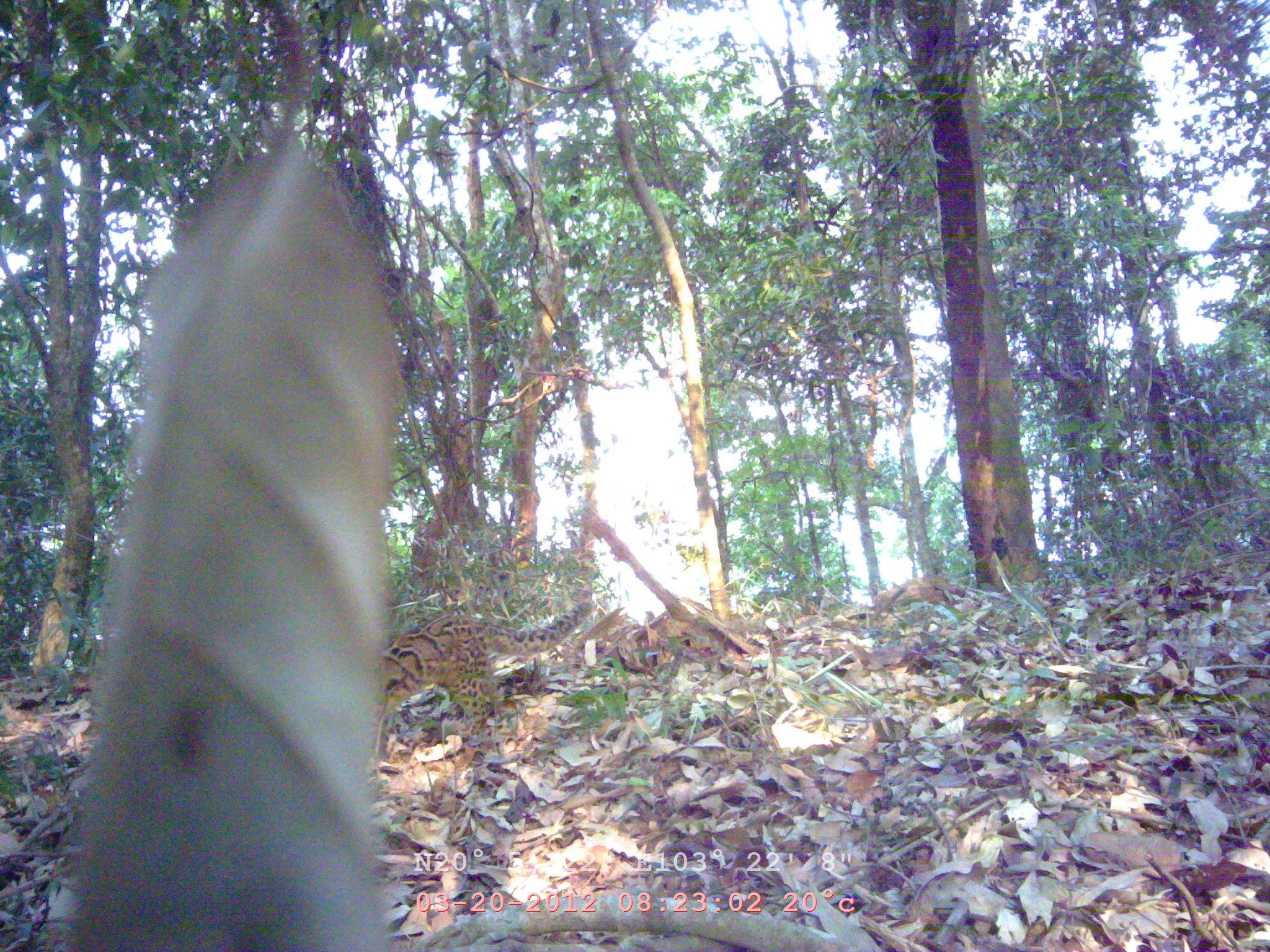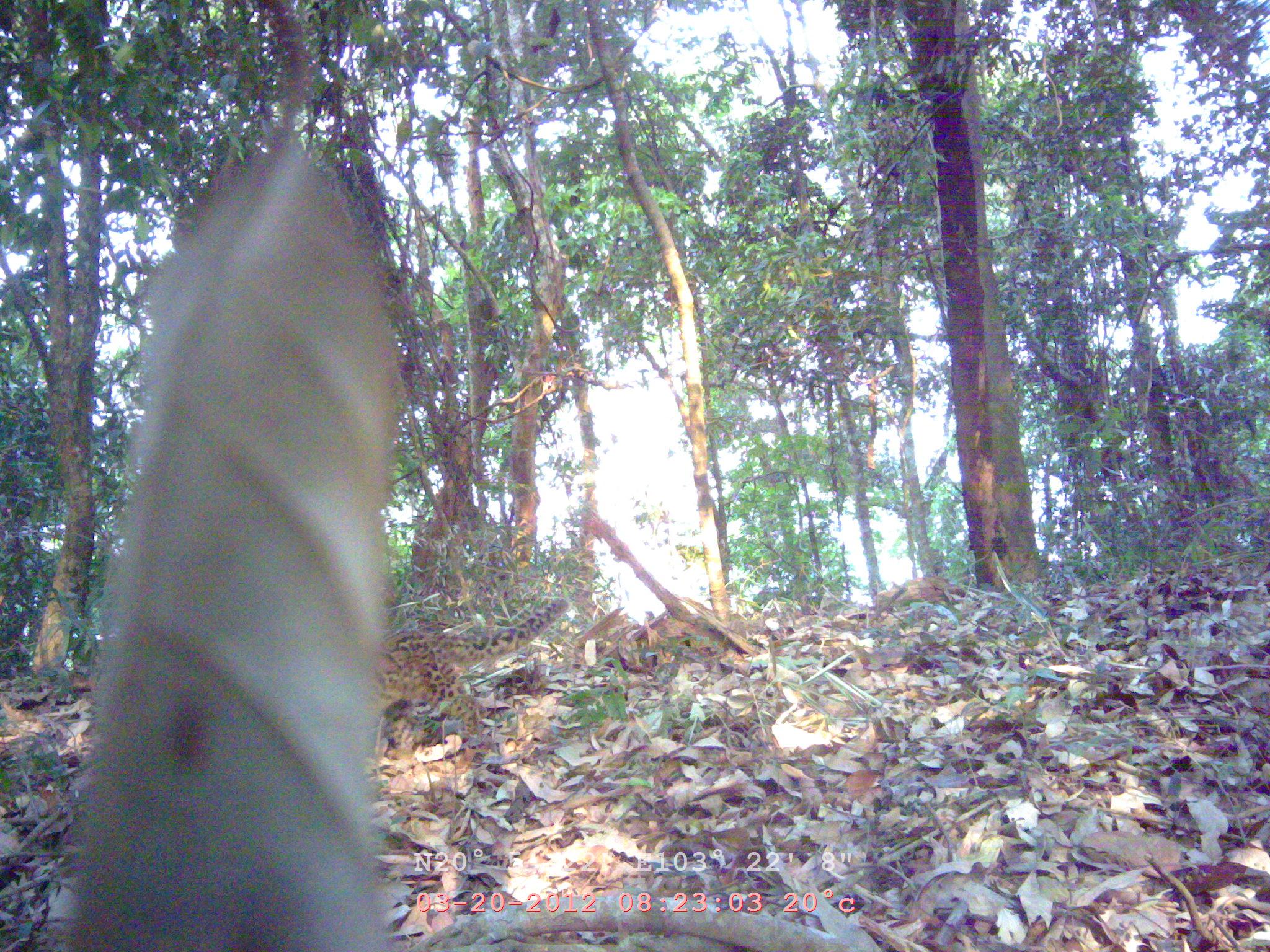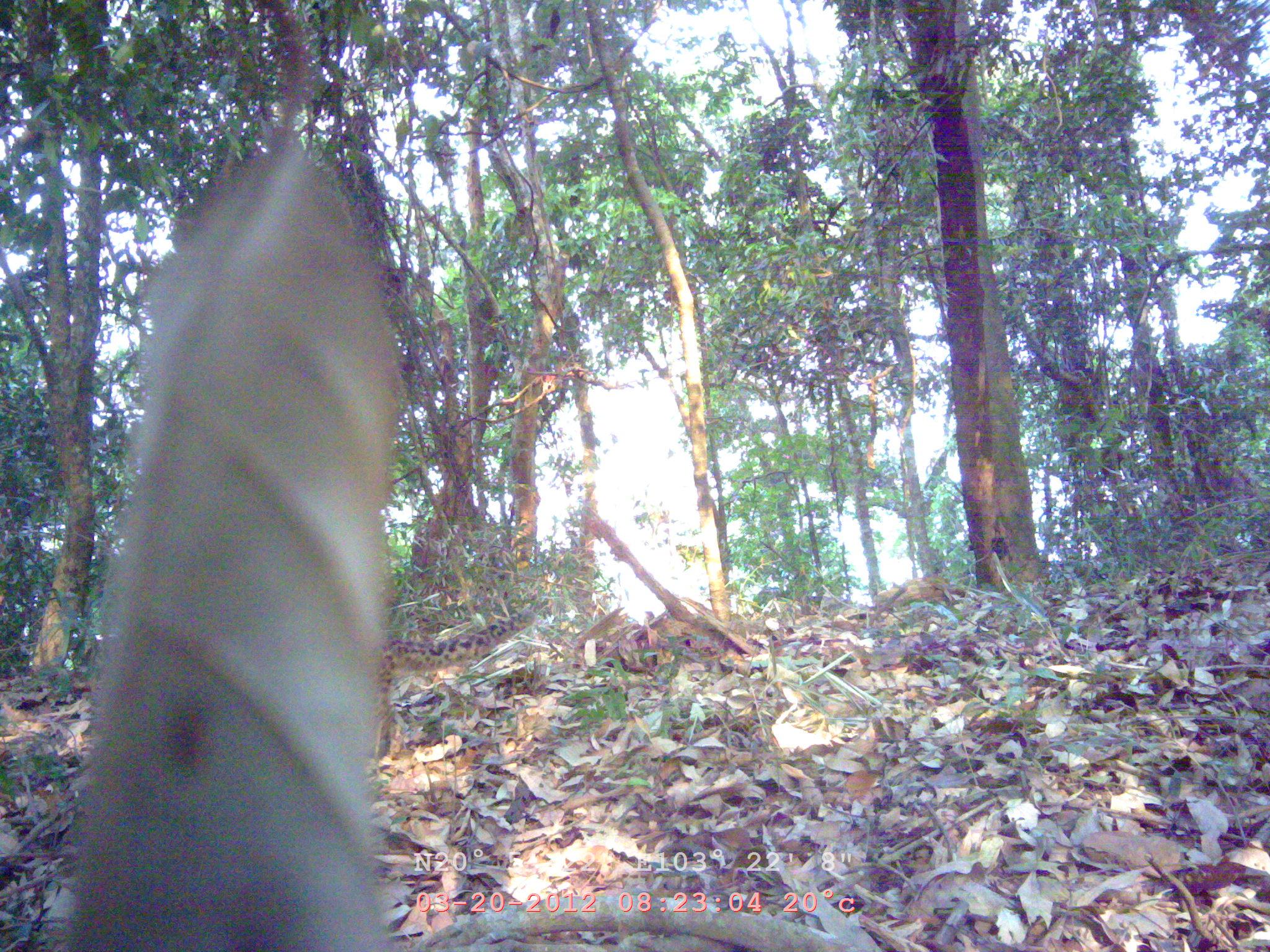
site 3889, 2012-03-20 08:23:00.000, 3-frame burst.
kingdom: Animalia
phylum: Chordata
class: Mammalia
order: Carnivora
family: Felidae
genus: Pardofelis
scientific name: Pardofelis marmorata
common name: marbled cat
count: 1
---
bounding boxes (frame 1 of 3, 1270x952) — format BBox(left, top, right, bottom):
pardofelis marmorata: BBox(376, 599, 595, 766)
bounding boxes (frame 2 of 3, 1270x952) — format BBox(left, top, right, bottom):
pardofelis marmorata: BBox(373, 592, 570, 773)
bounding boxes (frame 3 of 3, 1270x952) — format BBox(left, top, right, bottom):
pardofelis marmorata: BBox(373, 606, 539, 771)